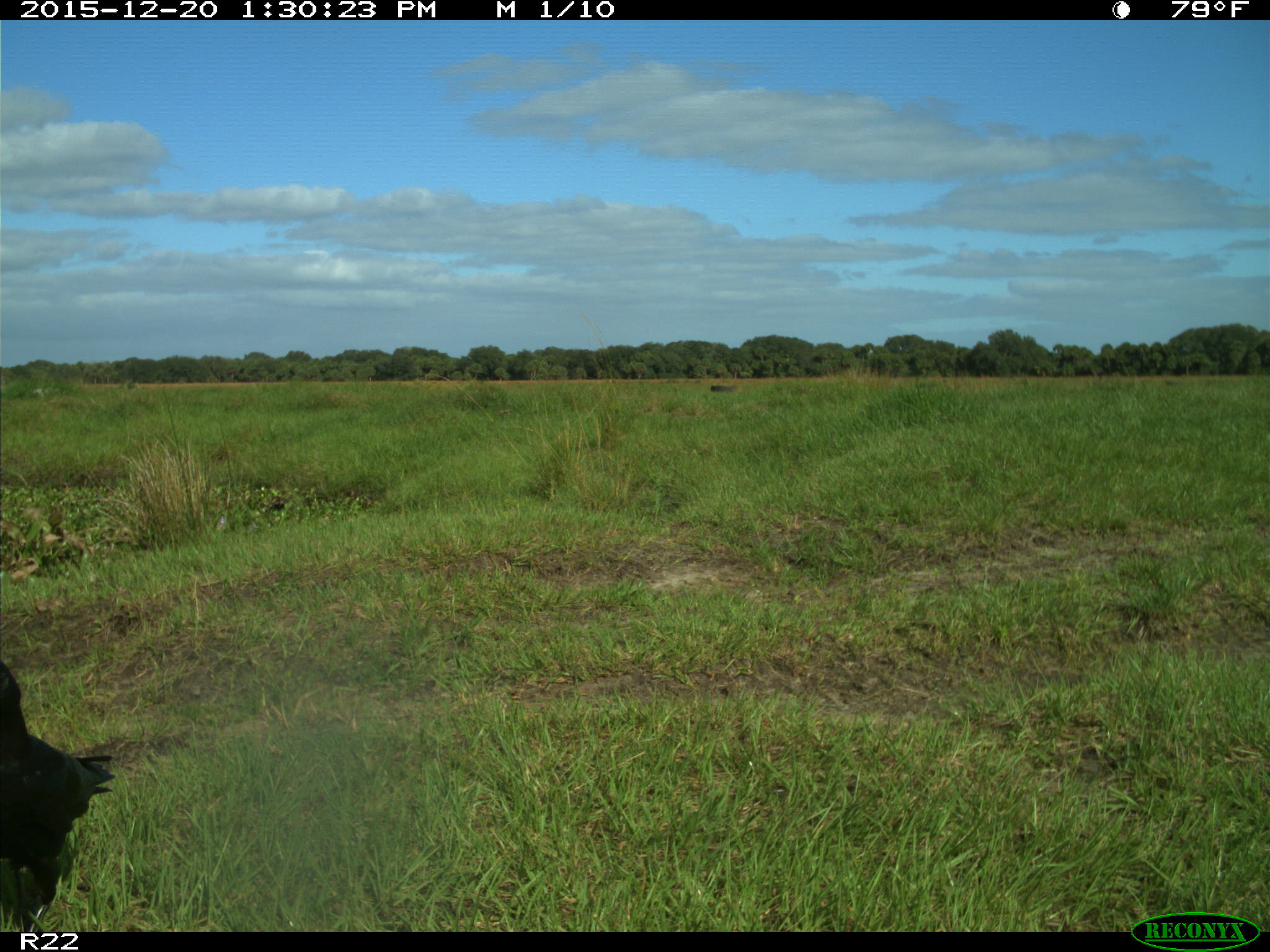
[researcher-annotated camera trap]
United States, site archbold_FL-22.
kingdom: Animalia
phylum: Chordata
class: Aves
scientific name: Aves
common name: birds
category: unidentified bird